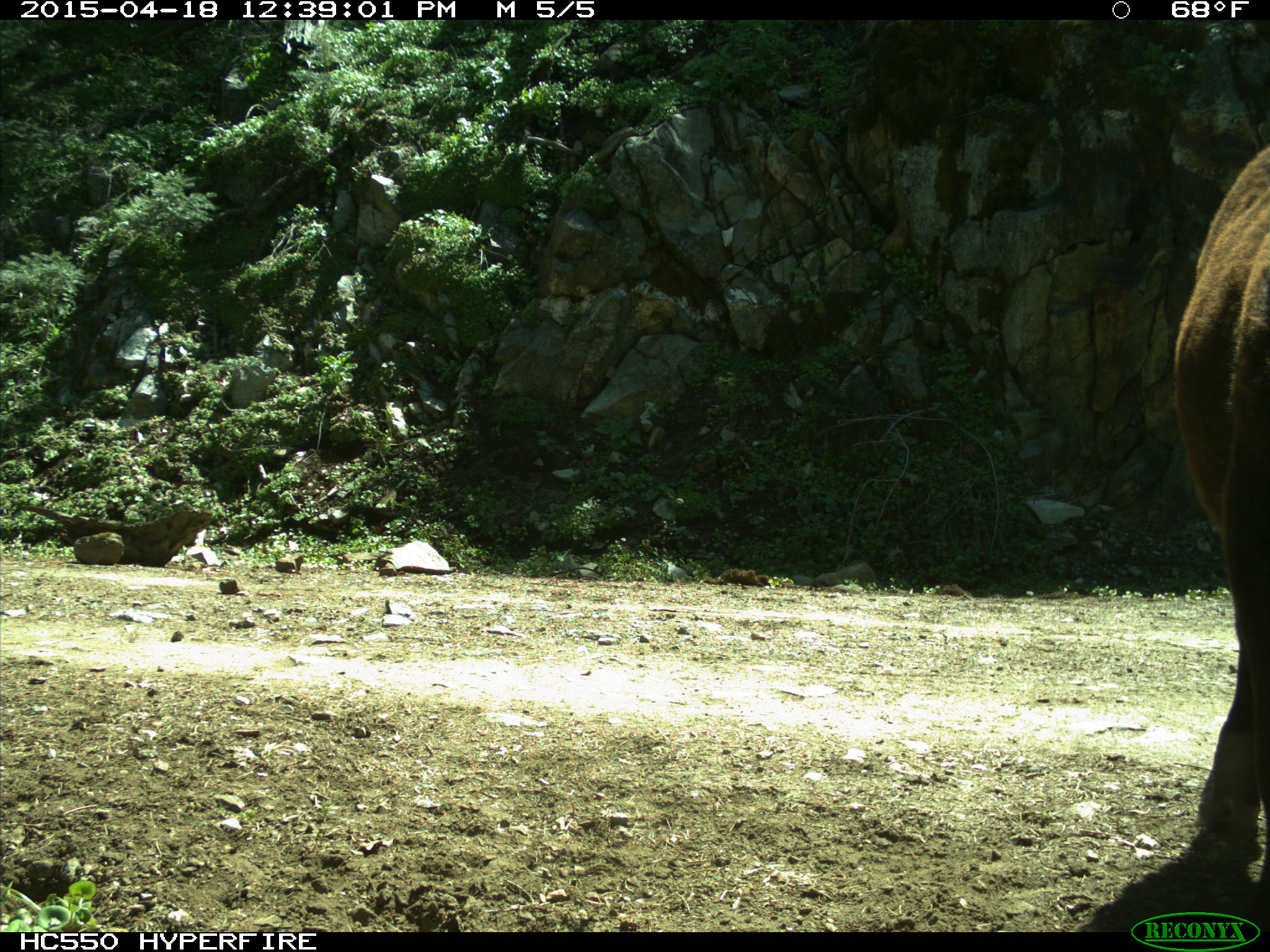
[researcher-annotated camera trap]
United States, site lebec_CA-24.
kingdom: Animalia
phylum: Chordata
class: Mammalia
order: Artiodactyla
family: Bovidae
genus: Bos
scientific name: Bos taurus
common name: domestic cow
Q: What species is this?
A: Bos taurus (domestic cow).